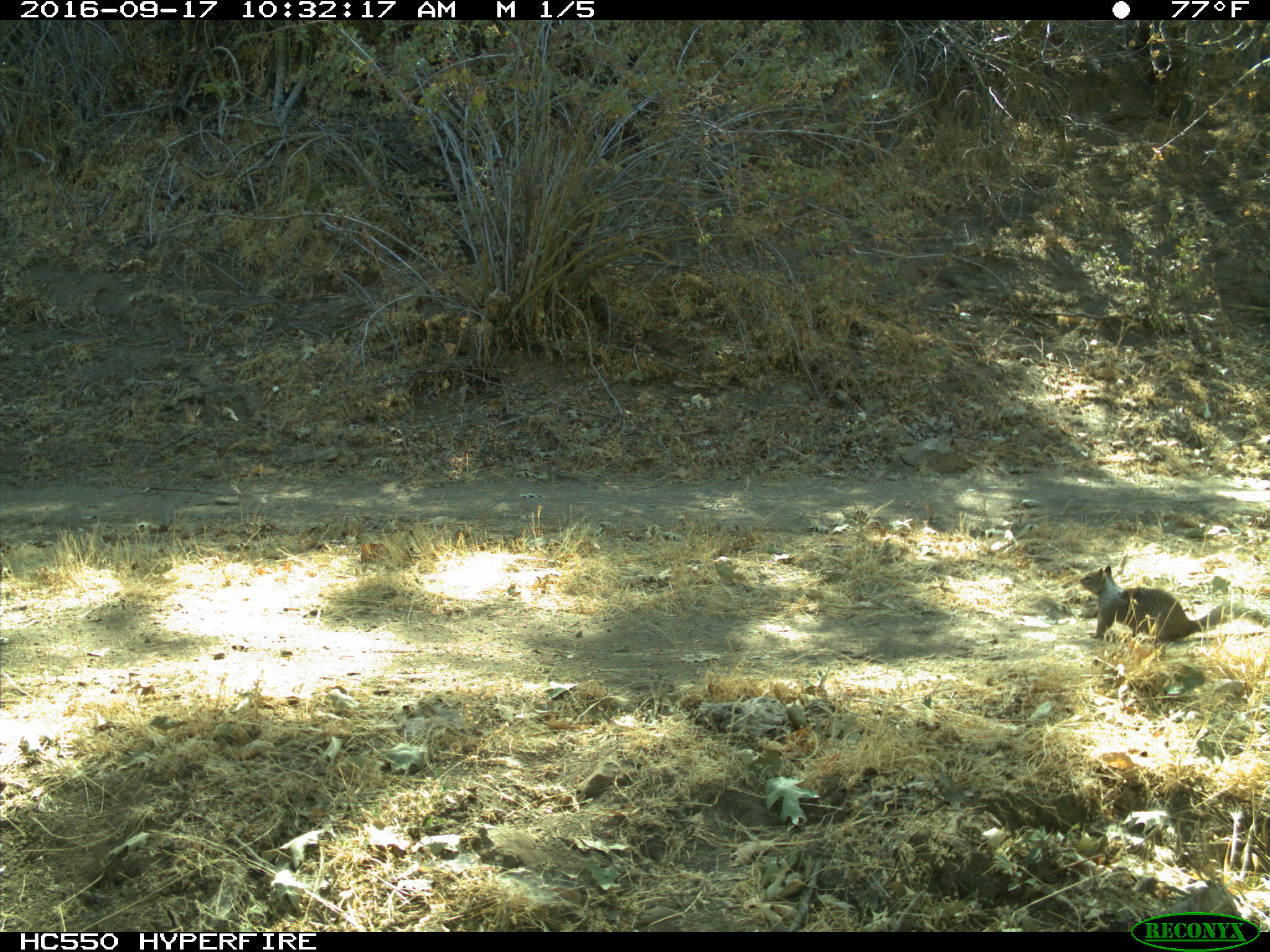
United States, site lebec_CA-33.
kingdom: Animalia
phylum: Chordata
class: Mammalia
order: Rodentia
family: Sciuridae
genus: Otospermophilus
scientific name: Otospermophilus beecheyi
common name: california ground squirrel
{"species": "Otospermophilus beecheyi (california ground squirrel)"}